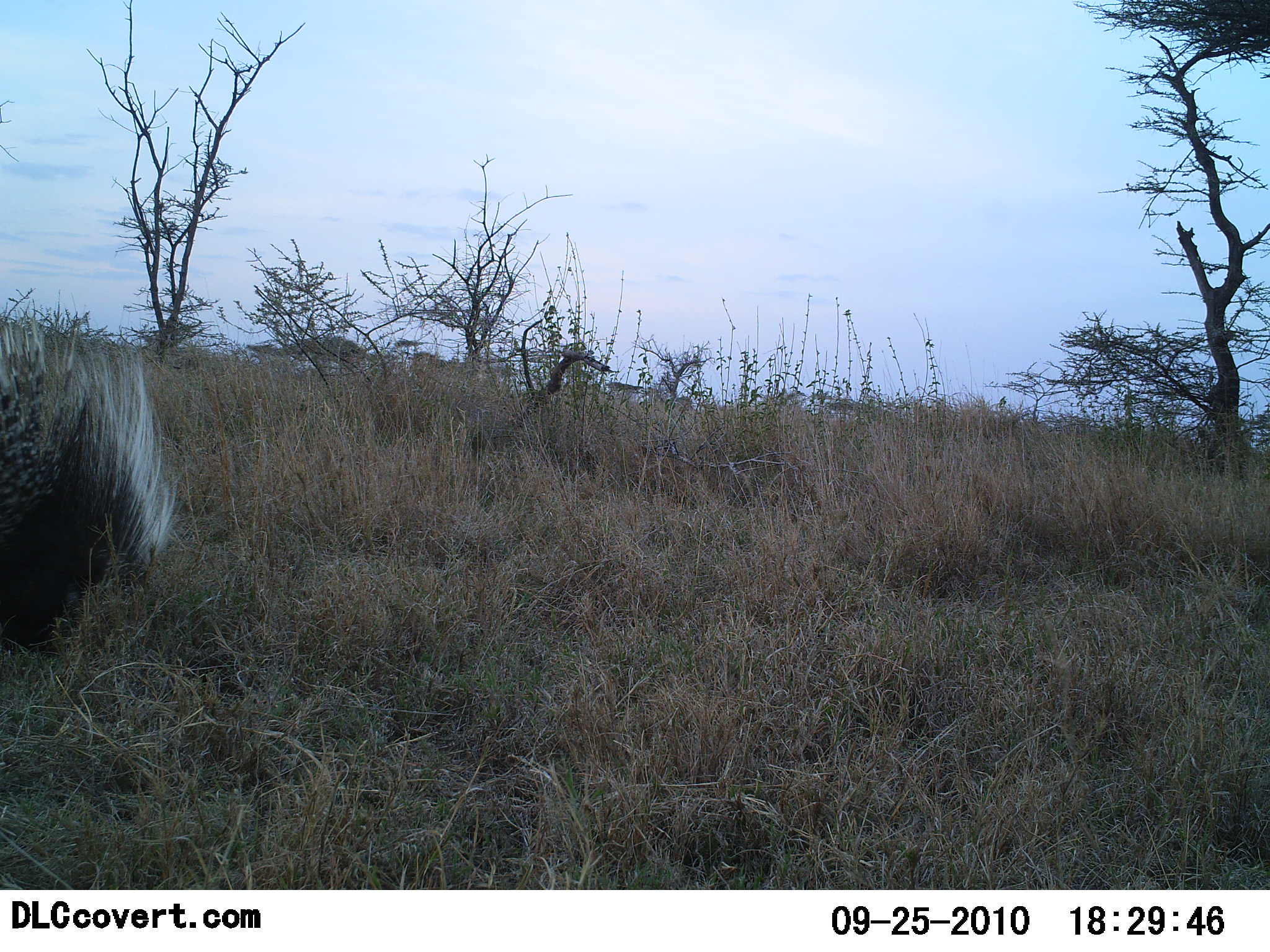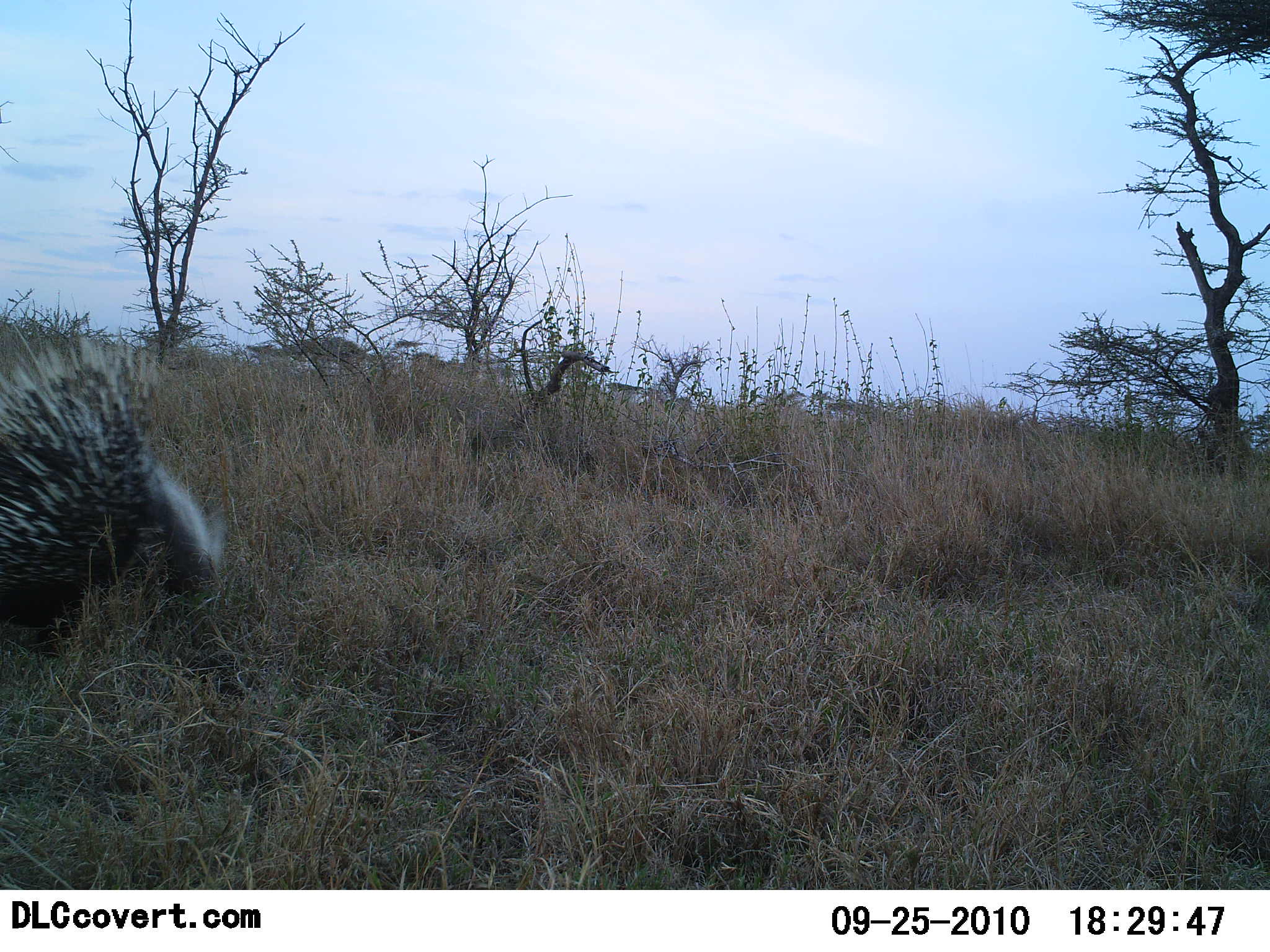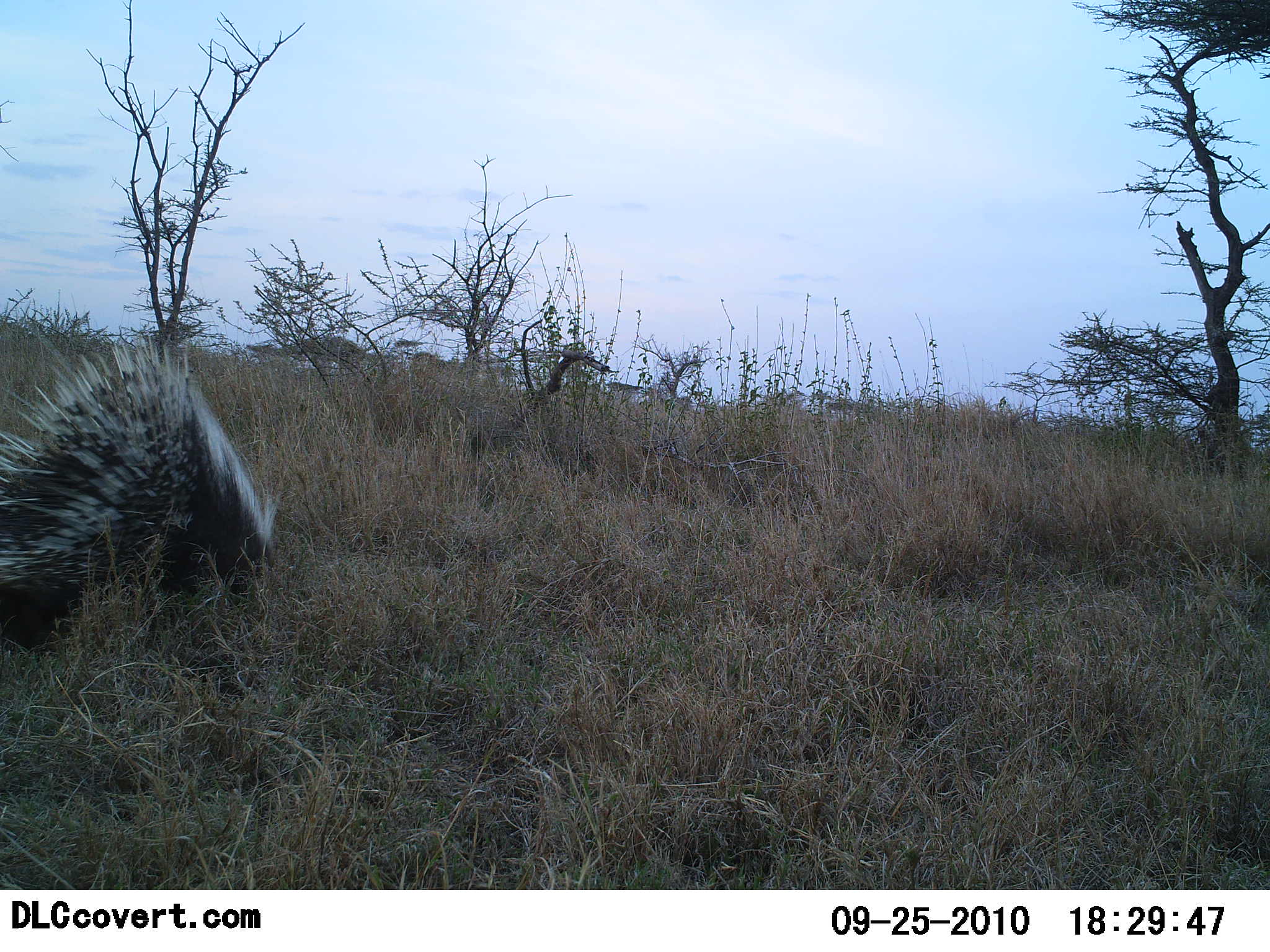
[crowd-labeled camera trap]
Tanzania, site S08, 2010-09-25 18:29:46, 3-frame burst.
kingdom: Animalia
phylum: Chordata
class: Mammalia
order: Rodentia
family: Hystricidae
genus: Hystrix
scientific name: Hystrix cristata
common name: crested porcupine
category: porcupine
Porcupine (crested porcupine) (Hystrix cristata), count 1. Behavior (volunteer vote fractions): standing 0%, resting 0%, moving 100%, interacting 0%. Young present (vote fraction): 0%. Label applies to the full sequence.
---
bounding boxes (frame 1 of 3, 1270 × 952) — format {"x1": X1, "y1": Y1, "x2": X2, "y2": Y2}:
animal: {"x1": 0, "y1": 311, "x2": 177, "y2": 656}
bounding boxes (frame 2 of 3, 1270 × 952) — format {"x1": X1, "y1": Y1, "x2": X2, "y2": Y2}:
animal: {"x1": 0, "y1": 320, "x2": 227, "y2": 664}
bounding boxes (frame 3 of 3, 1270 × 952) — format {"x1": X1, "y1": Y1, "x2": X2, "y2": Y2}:
animal: {"x1": 0, "y1": 313, "x2": 282, "y2": 645}